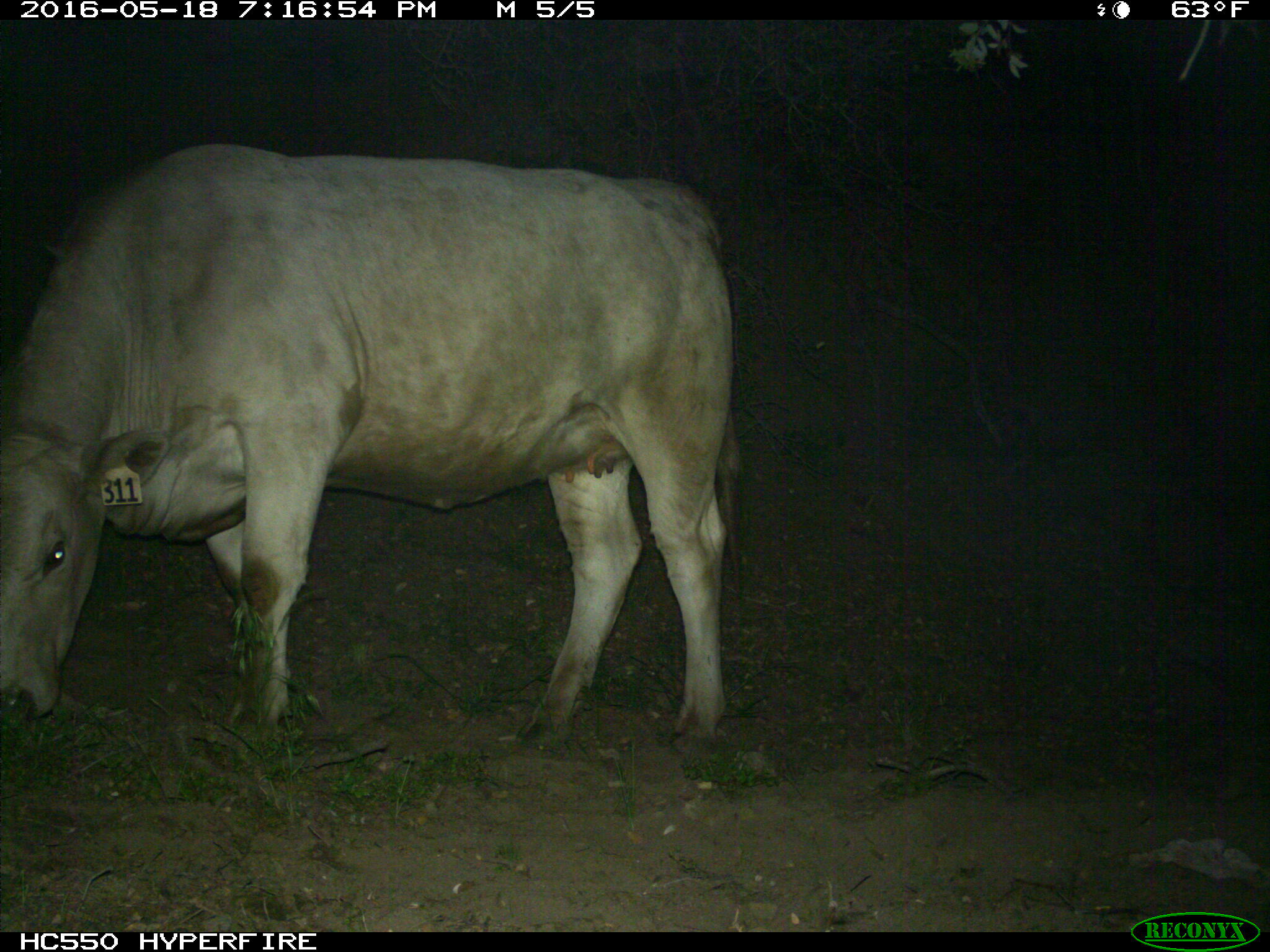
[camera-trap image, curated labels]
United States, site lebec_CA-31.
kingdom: Animalia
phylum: Chordata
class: Mammalia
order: Artiodactyla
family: Bovidae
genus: Bos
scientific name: Bos taurus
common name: domestic cow